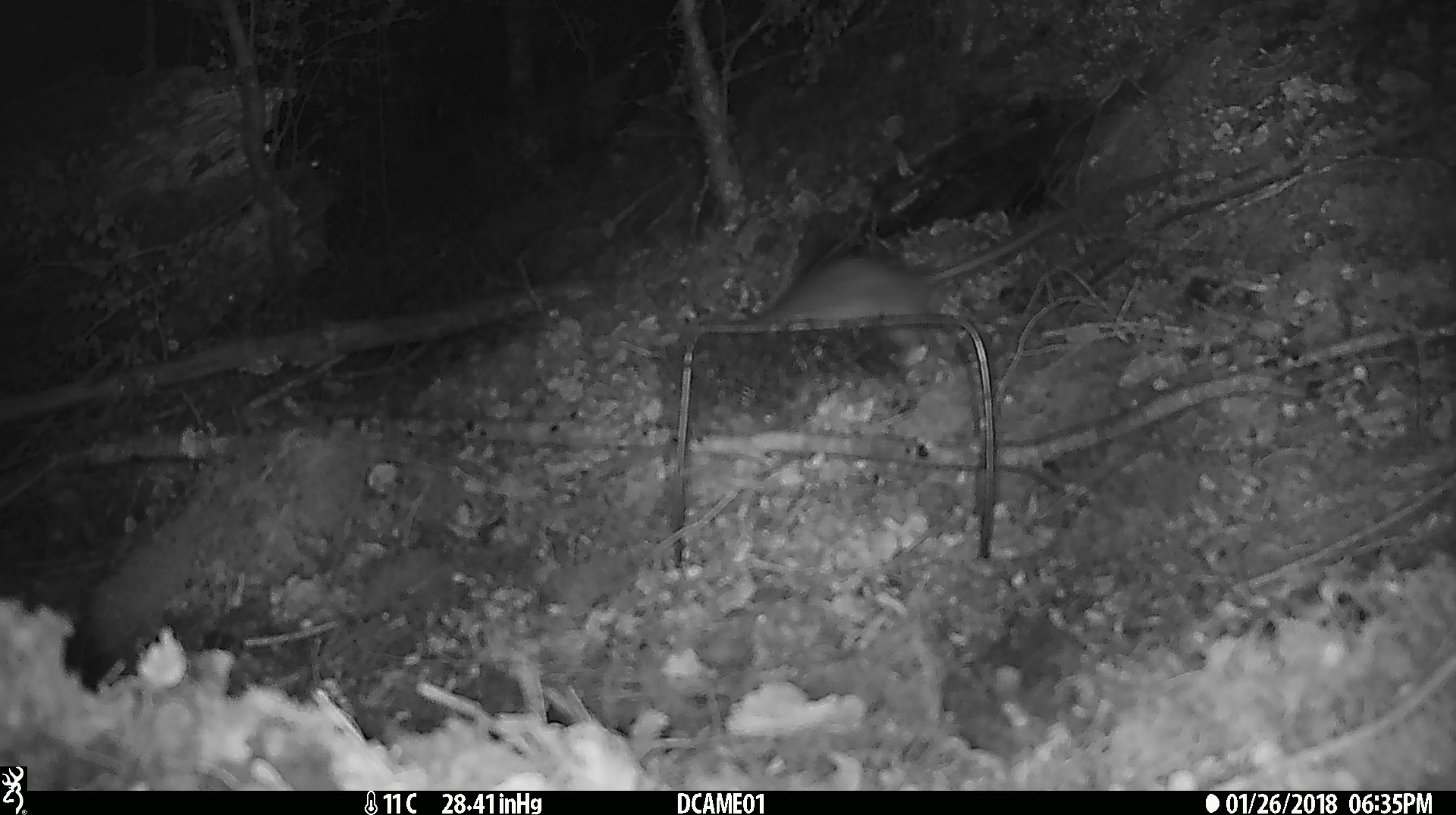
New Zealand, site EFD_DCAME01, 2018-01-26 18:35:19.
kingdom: Animalia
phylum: Chordata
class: Mammalia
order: Rodentia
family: Muridae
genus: Rattus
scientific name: Rattus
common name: rat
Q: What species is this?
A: Rat (Rattus).